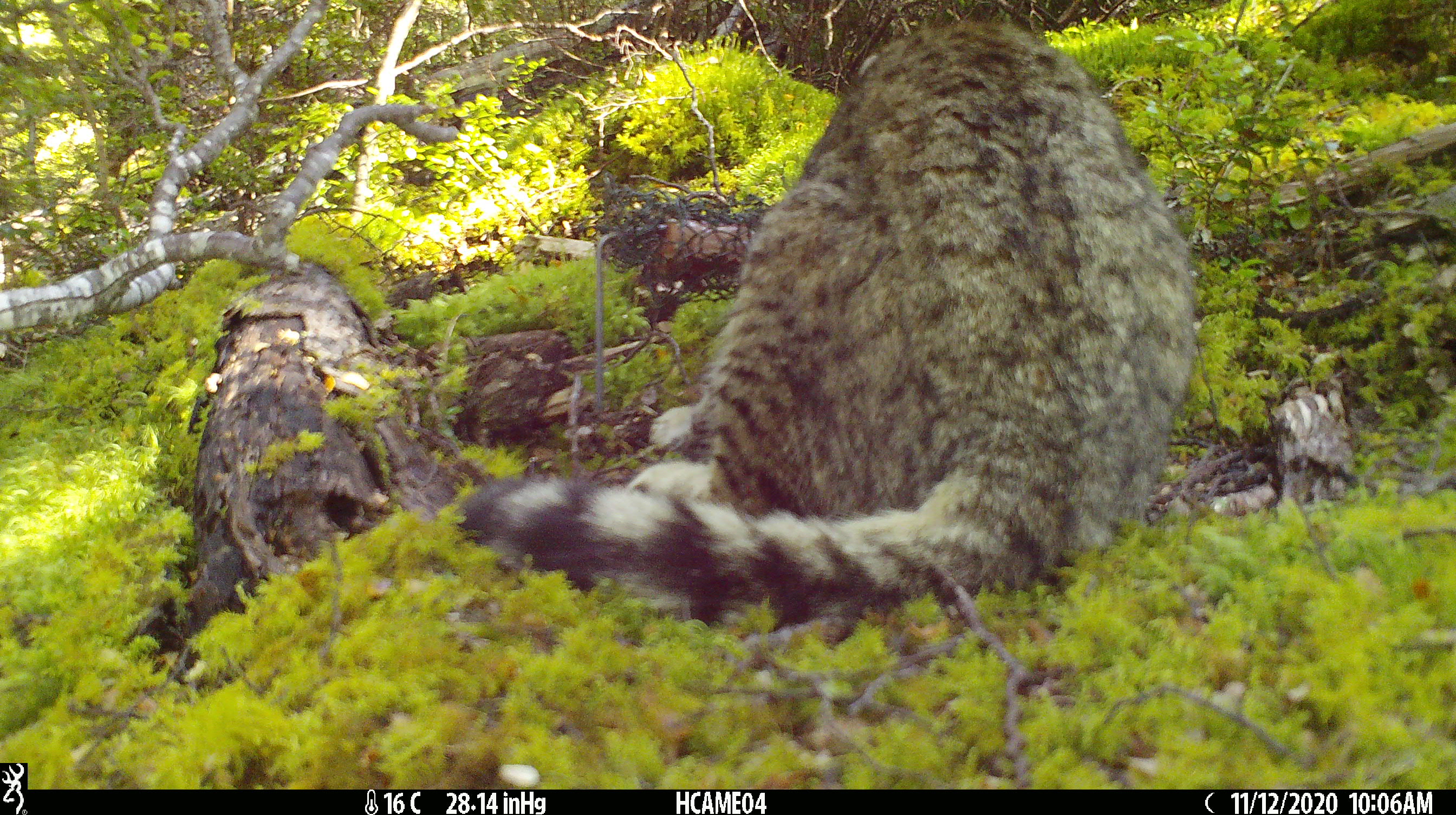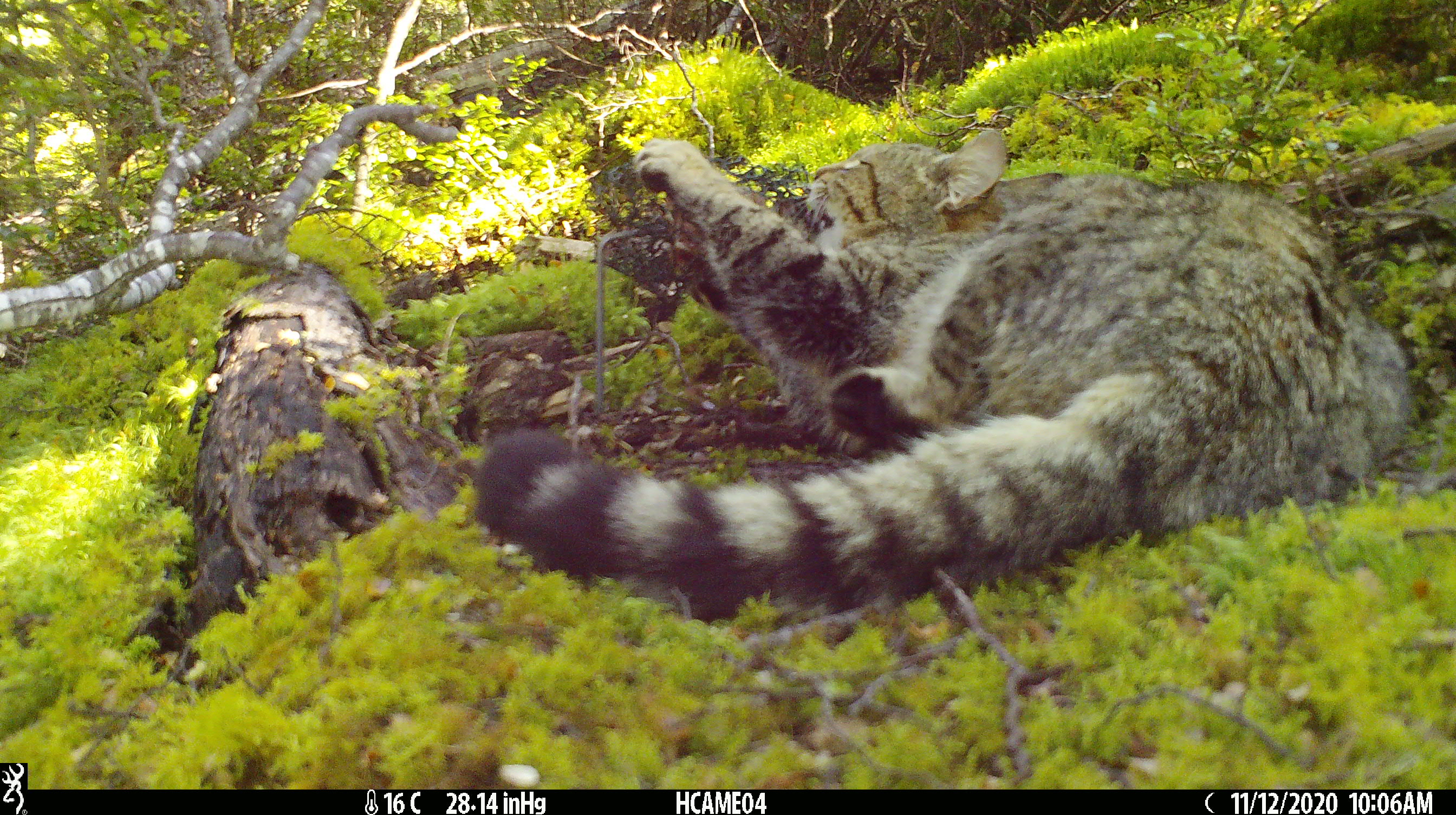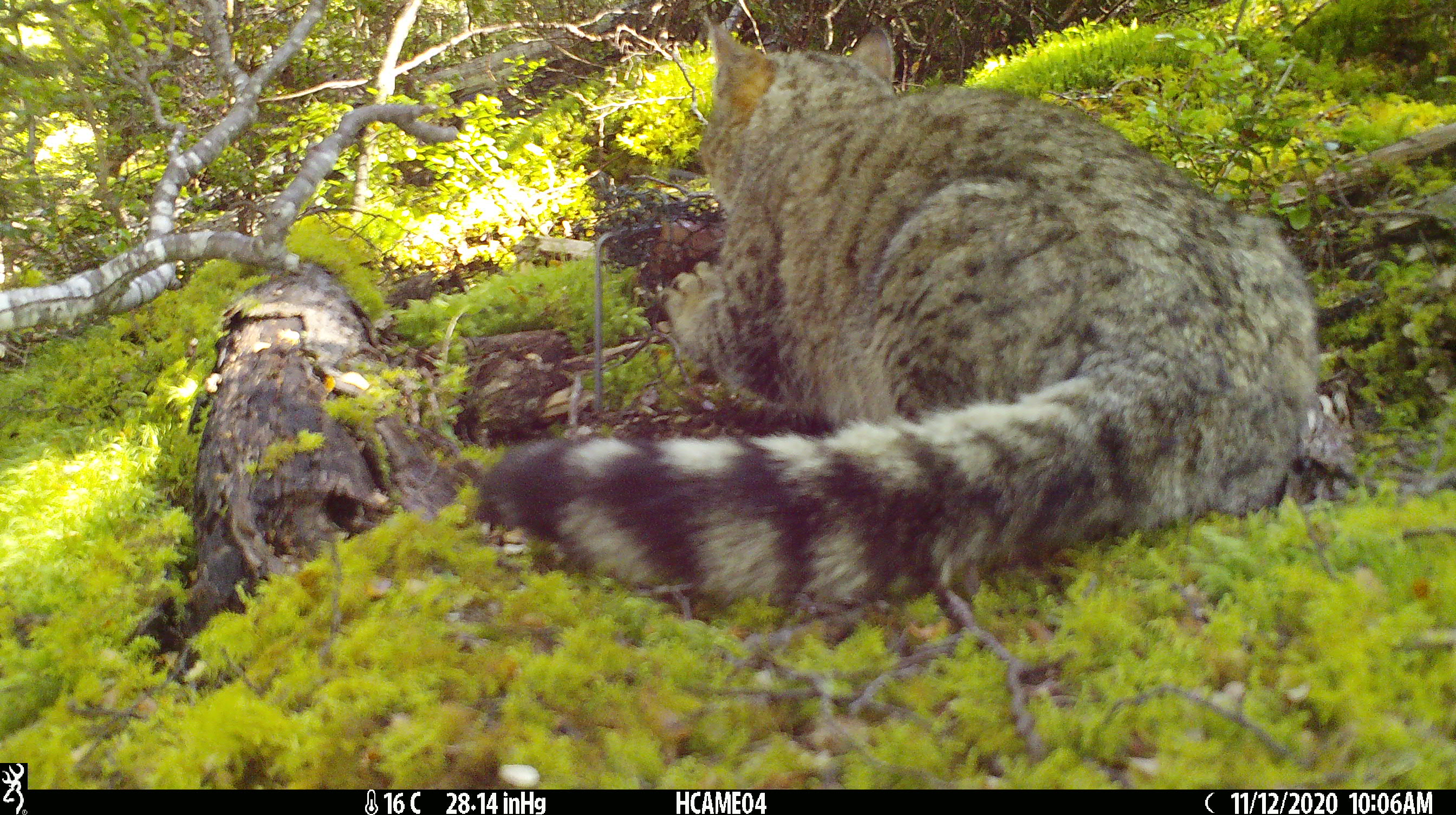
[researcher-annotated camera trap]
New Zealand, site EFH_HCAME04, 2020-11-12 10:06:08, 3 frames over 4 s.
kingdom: Animalia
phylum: Chordata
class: Mammalia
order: Carnivora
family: Felidae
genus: Felis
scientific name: Felis catus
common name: domestic cat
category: cat